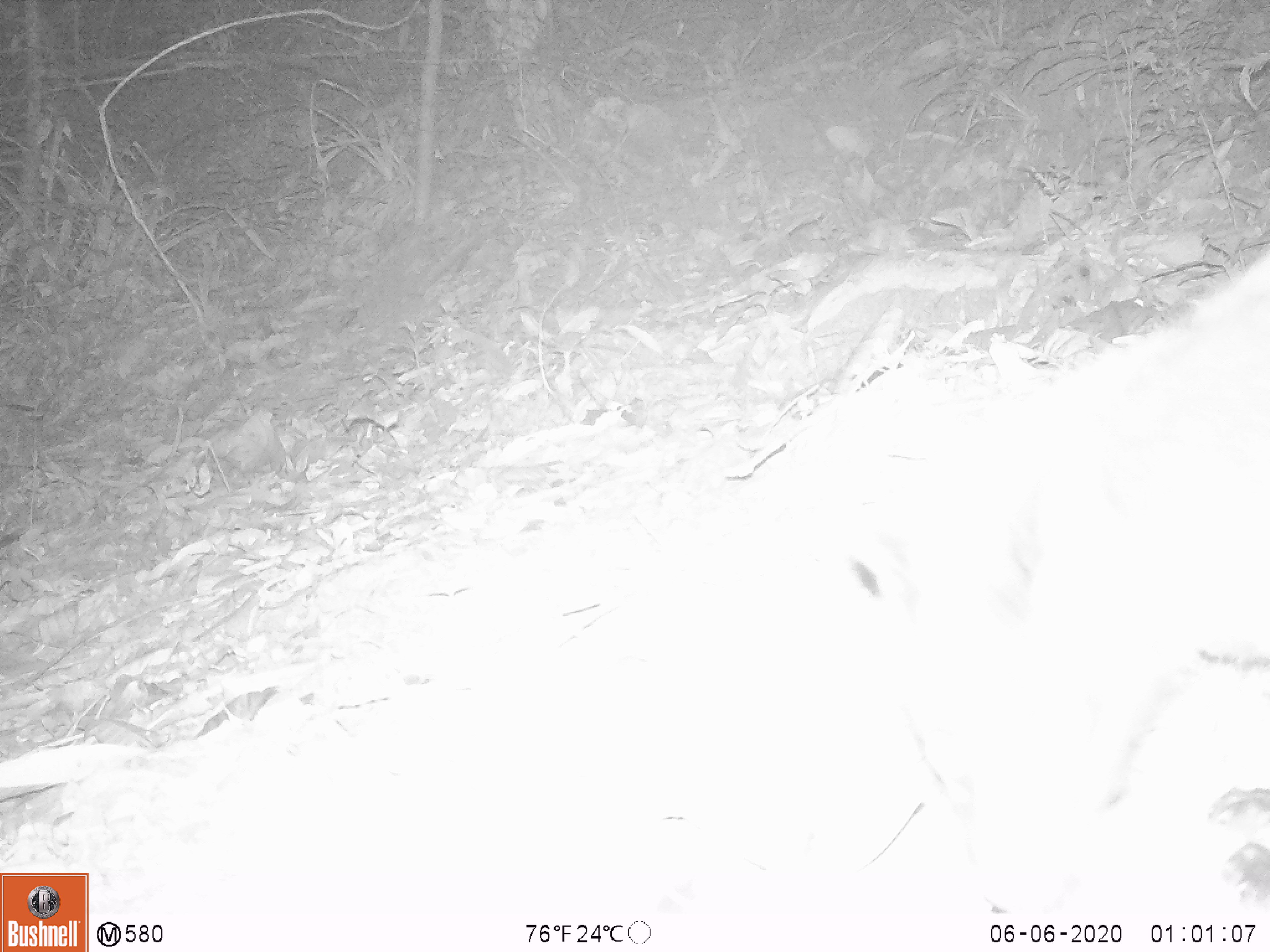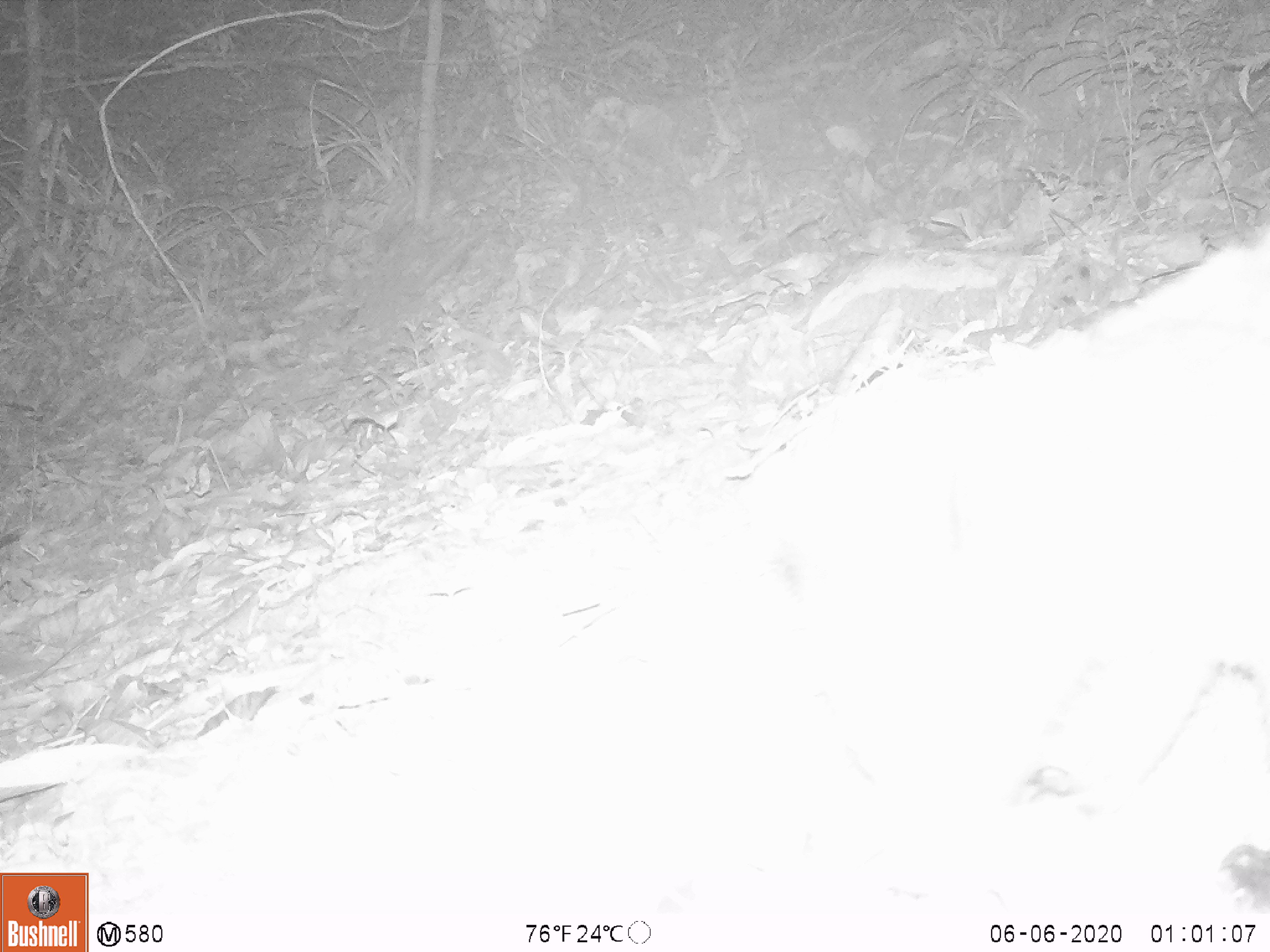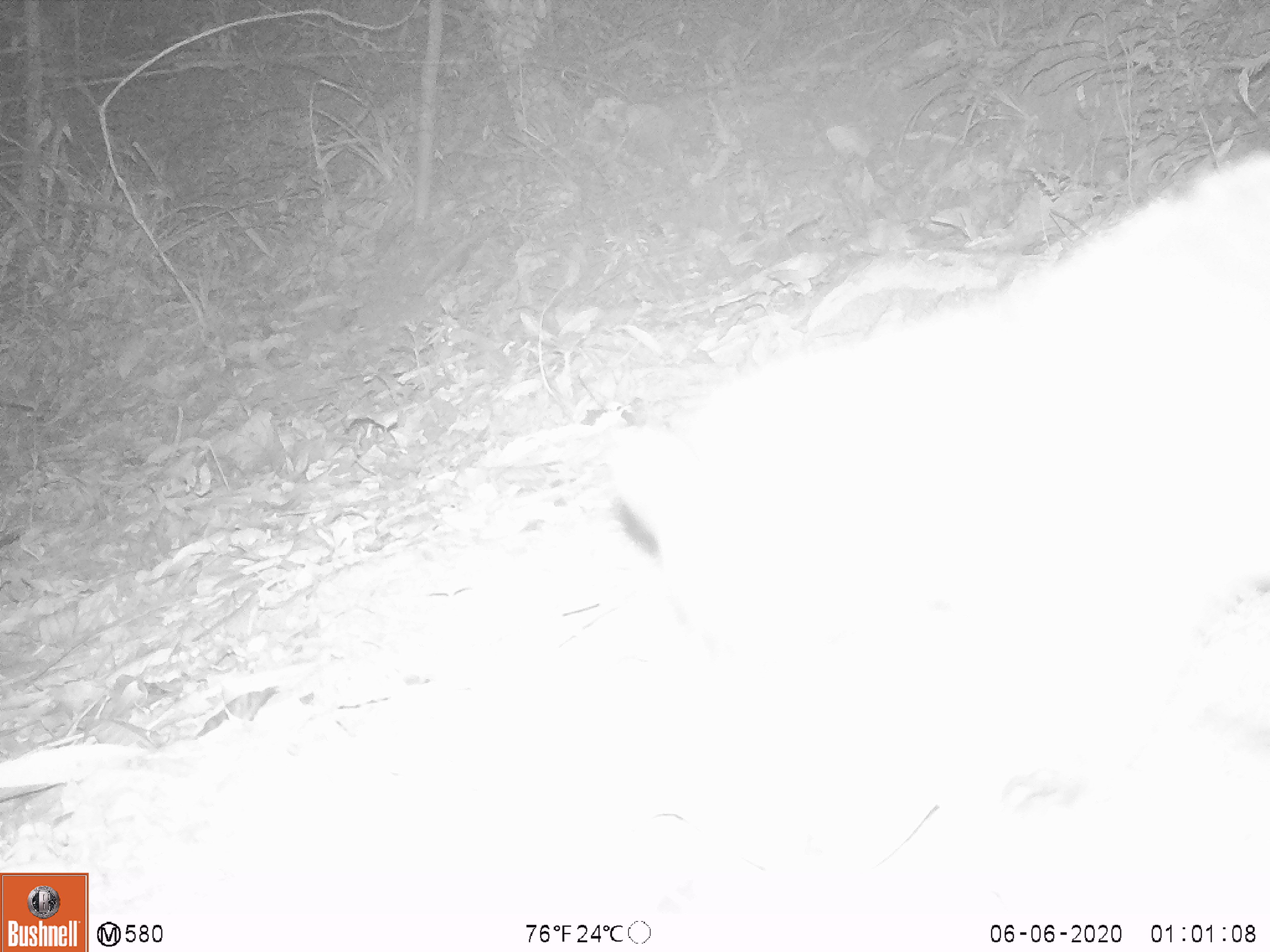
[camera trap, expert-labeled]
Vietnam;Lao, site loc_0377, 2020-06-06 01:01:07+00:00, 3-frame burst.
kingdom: Animalia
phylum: Chordata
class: Mammalia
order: Carnivora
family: Viverridae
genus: Paguma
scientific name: Paguma larvata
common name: masked palm civet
Masked palm civet (Paguma larvata). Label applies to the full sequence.